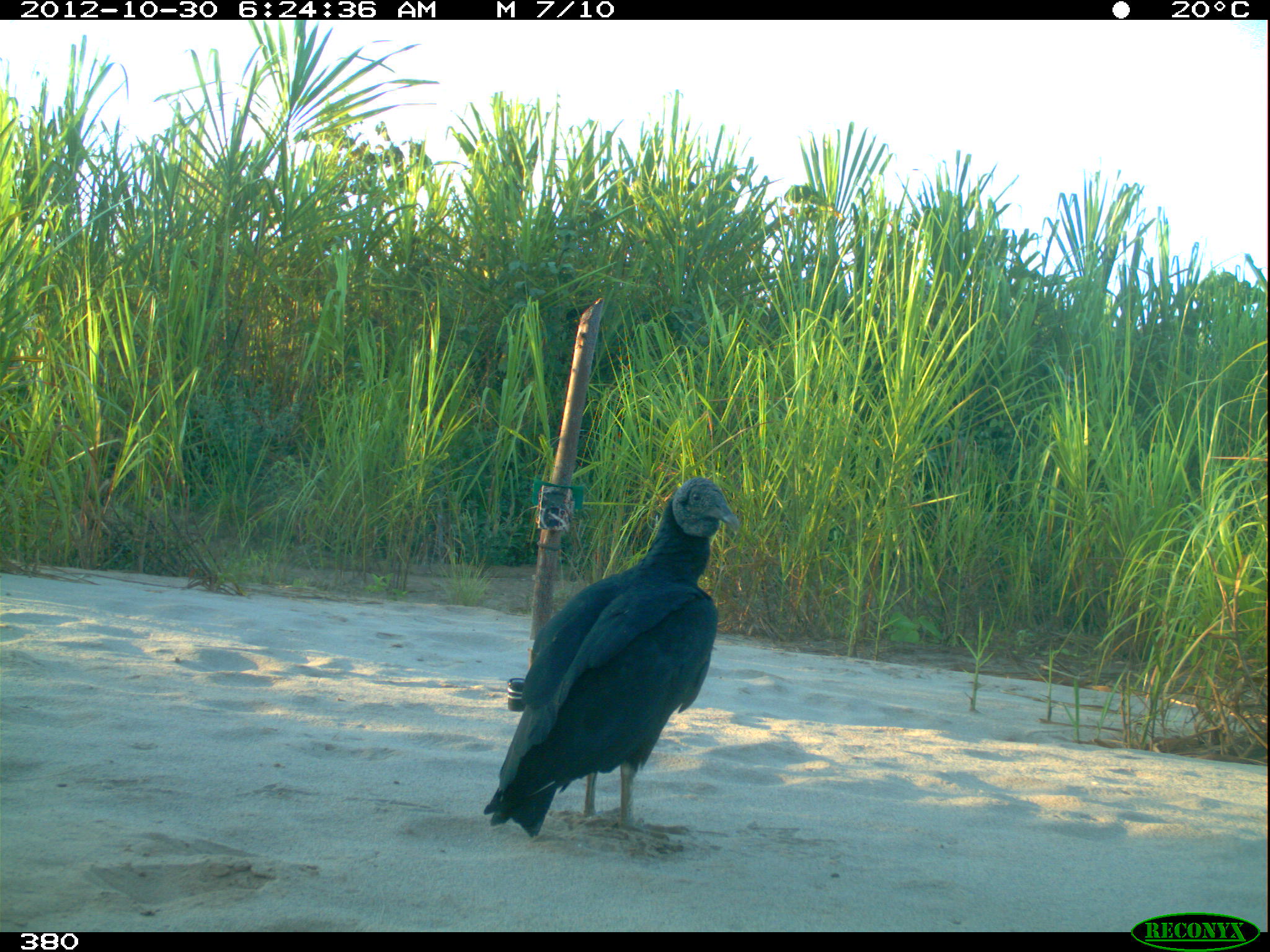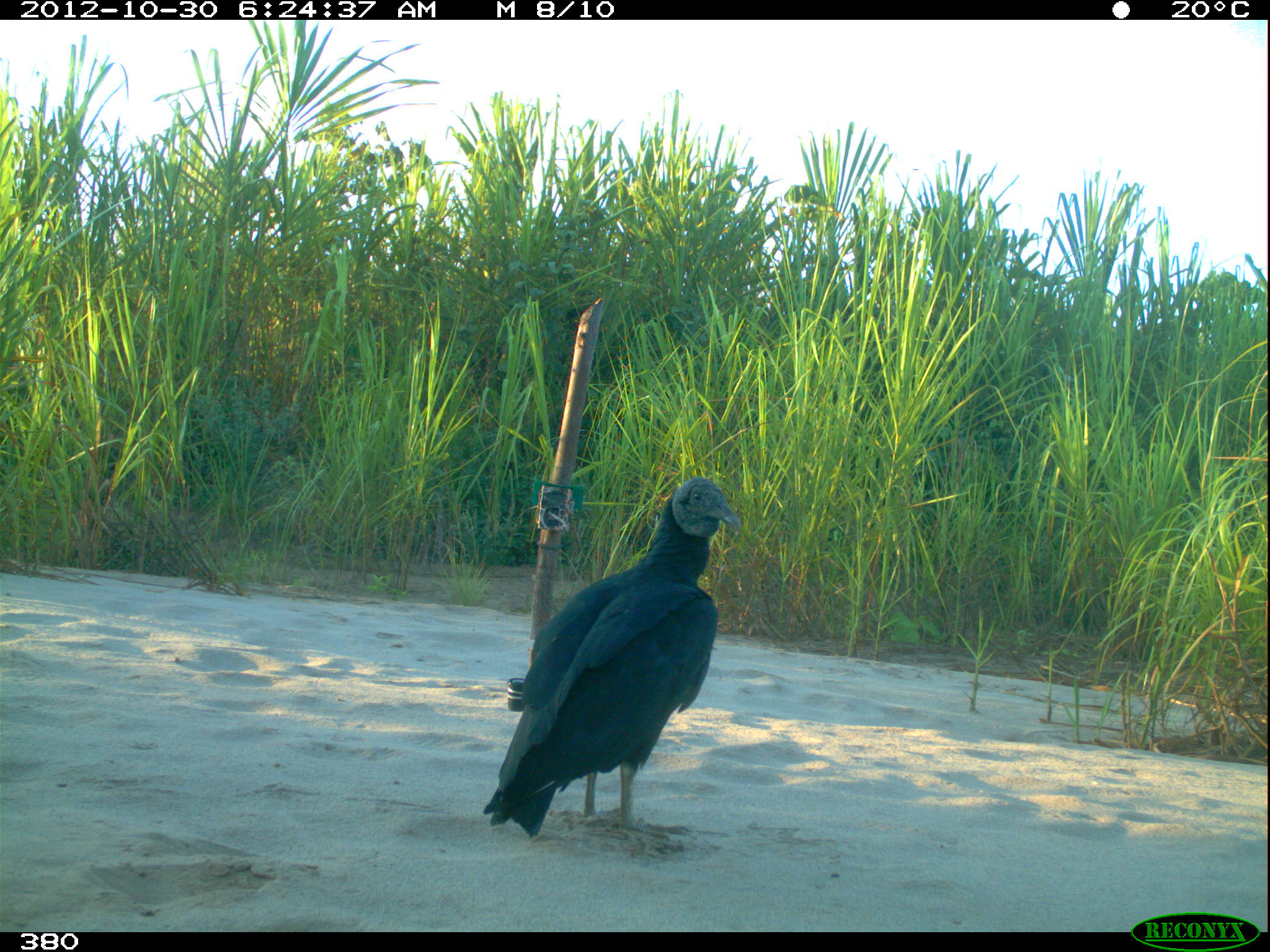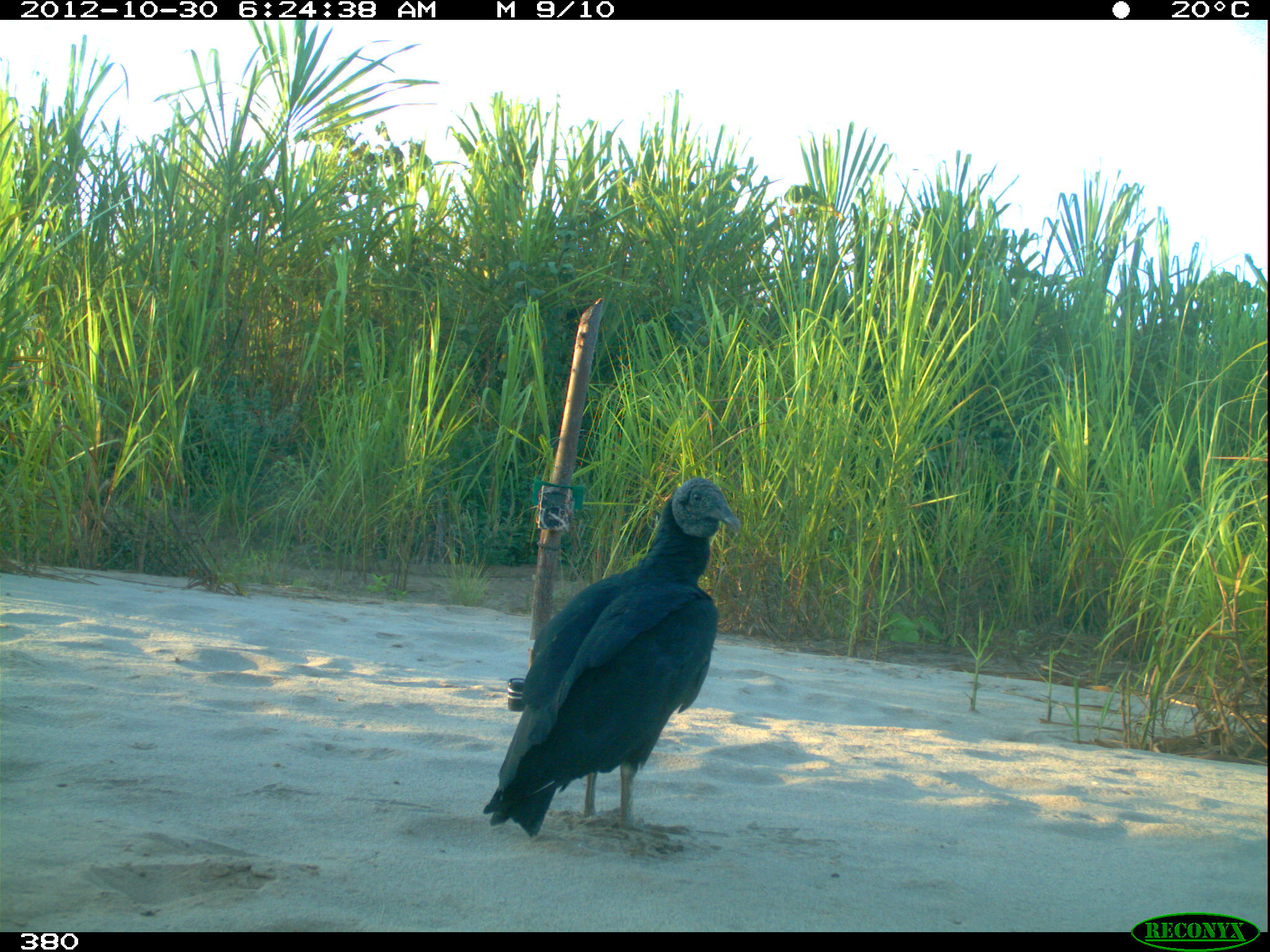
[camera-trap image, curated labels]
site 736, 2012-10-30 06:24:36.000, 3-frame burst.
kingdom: Animalia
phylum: Chordata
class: Aves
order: Cathartiformes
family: Cathartidae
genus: Coragyps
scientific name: Coragyps atratus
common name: black vulture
Coragyps atratus (black vulture).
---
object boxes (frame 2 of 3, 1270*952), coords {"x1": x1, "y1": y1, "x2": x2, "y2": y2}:
coragyps atratus: {"x1": 482, "y1": 477, "x2": 742, "y2": 842}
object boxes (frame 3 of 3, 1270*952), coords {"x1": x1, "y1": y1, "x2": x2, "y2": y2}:
coragyps atratus: {"x1": 482, "y1": 475, "x2": 741, "y2": 841}